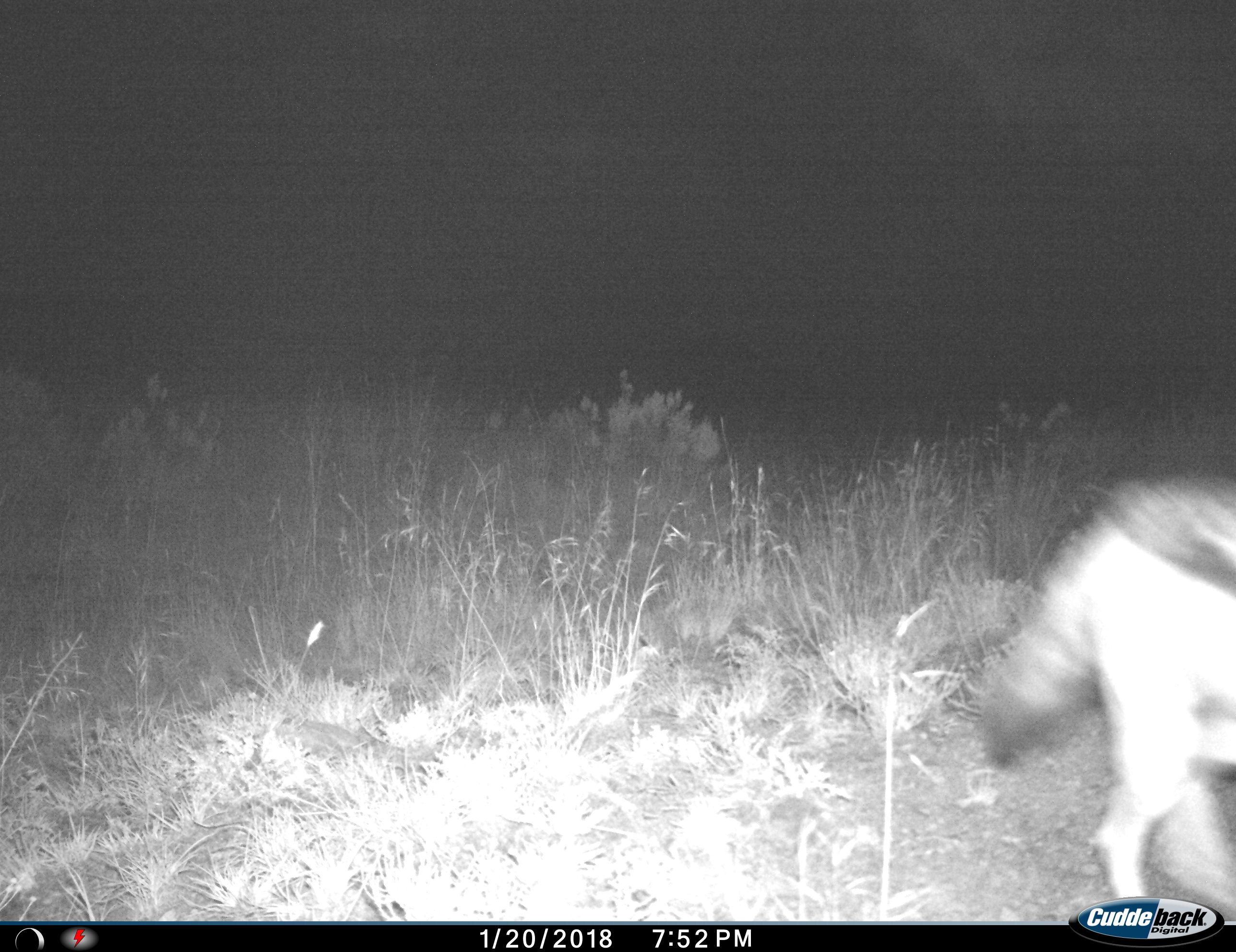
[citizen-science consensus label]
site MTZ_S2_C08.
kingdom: Animalia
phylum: Chordata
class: Mammalia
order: Carnivora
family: Canidae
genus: Lupulella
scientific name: Lupulella mesomelas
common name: black-backed jackal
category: jackalblackbacked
Jackalblackbacked (black-backed jackal) (Lupulella mesomelas), count 1. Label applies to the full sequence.